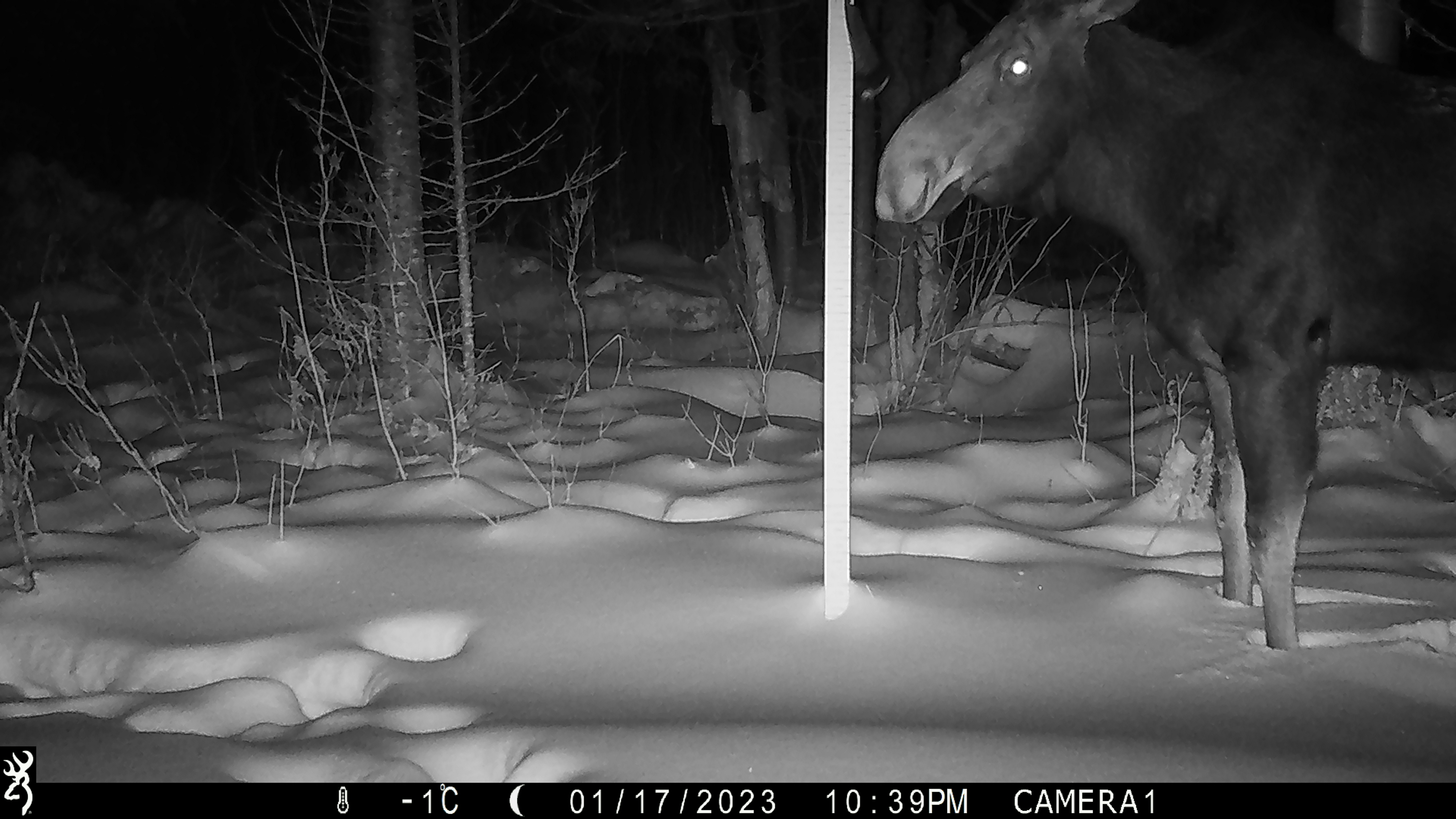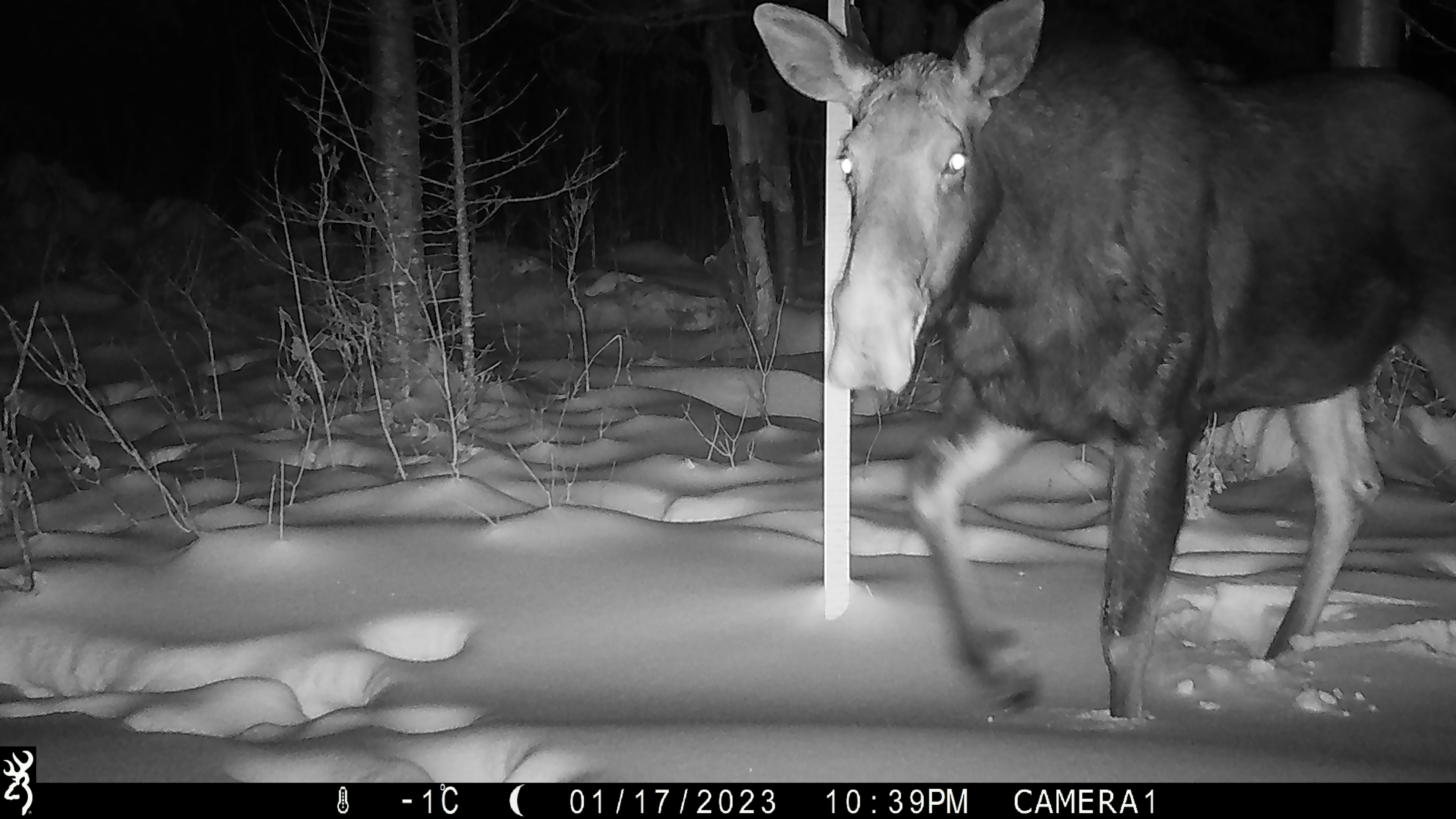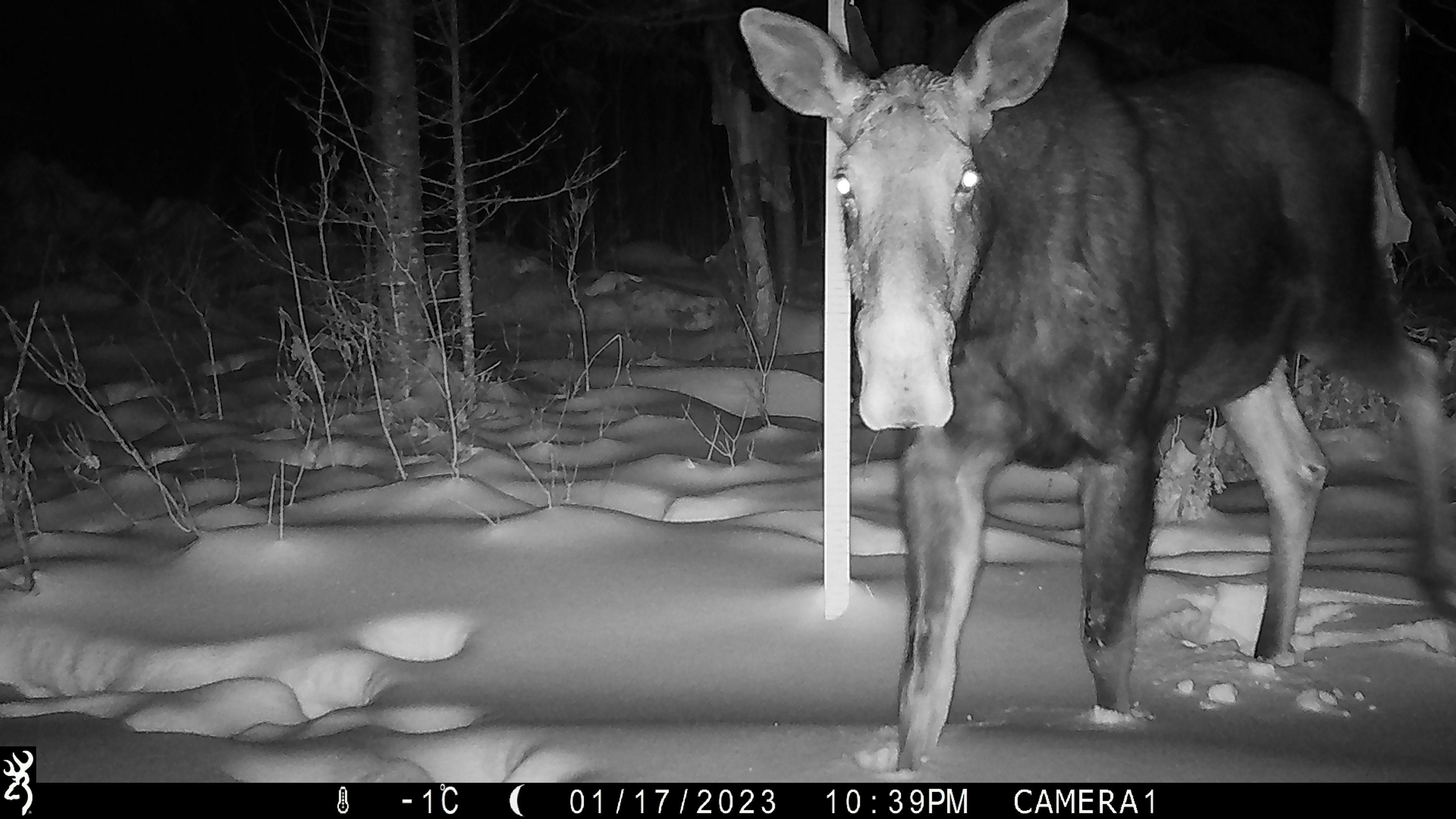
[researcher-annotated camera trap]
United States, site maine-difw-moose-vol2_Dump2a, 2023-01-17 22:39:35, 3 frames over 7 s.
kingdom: Animalia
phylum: Chordata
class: Mammalia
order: Artiodactyla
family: Cervidae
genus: Alces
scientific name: Alces alces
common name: moose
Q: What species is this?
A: Moose (Alces alces).